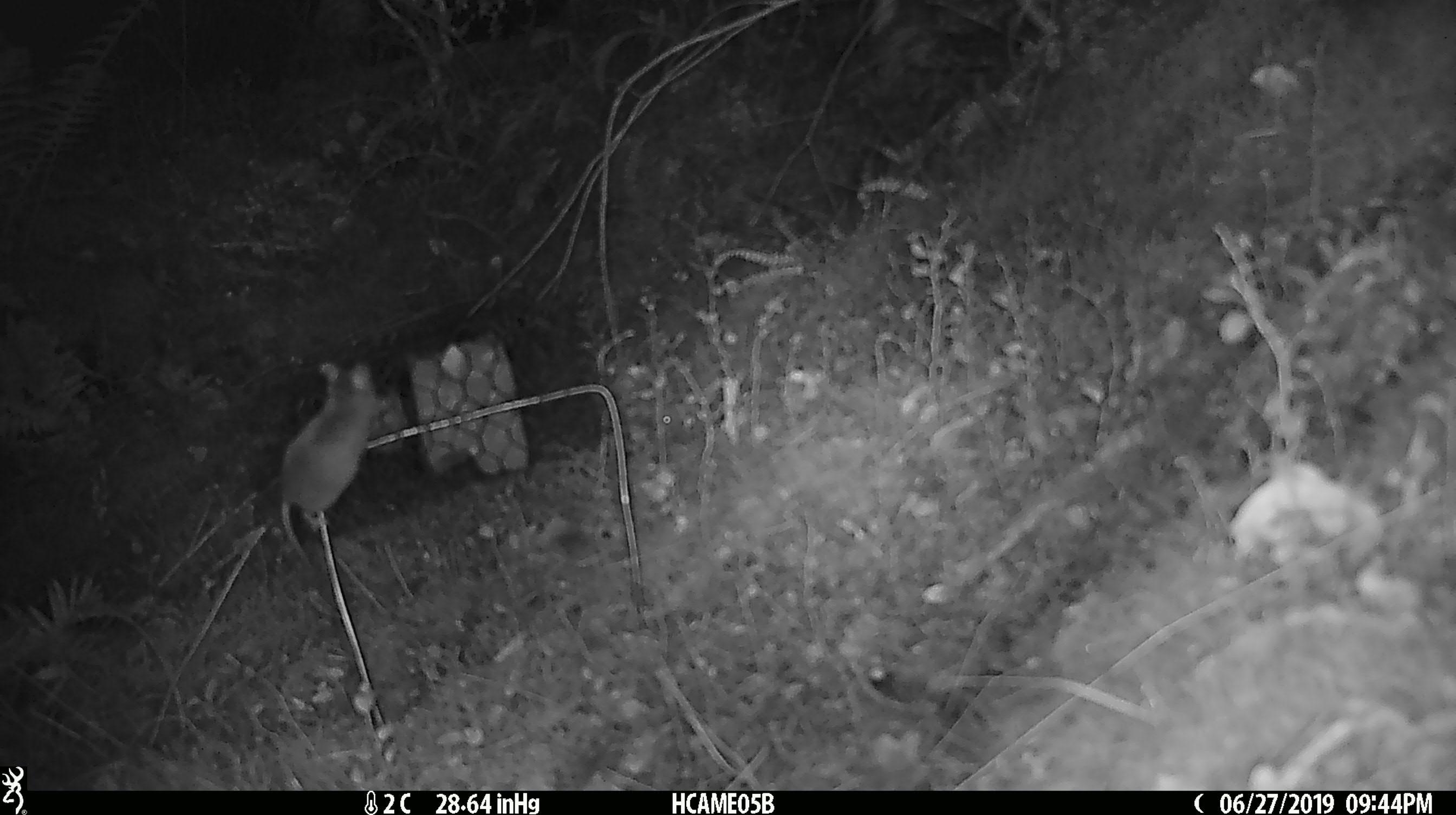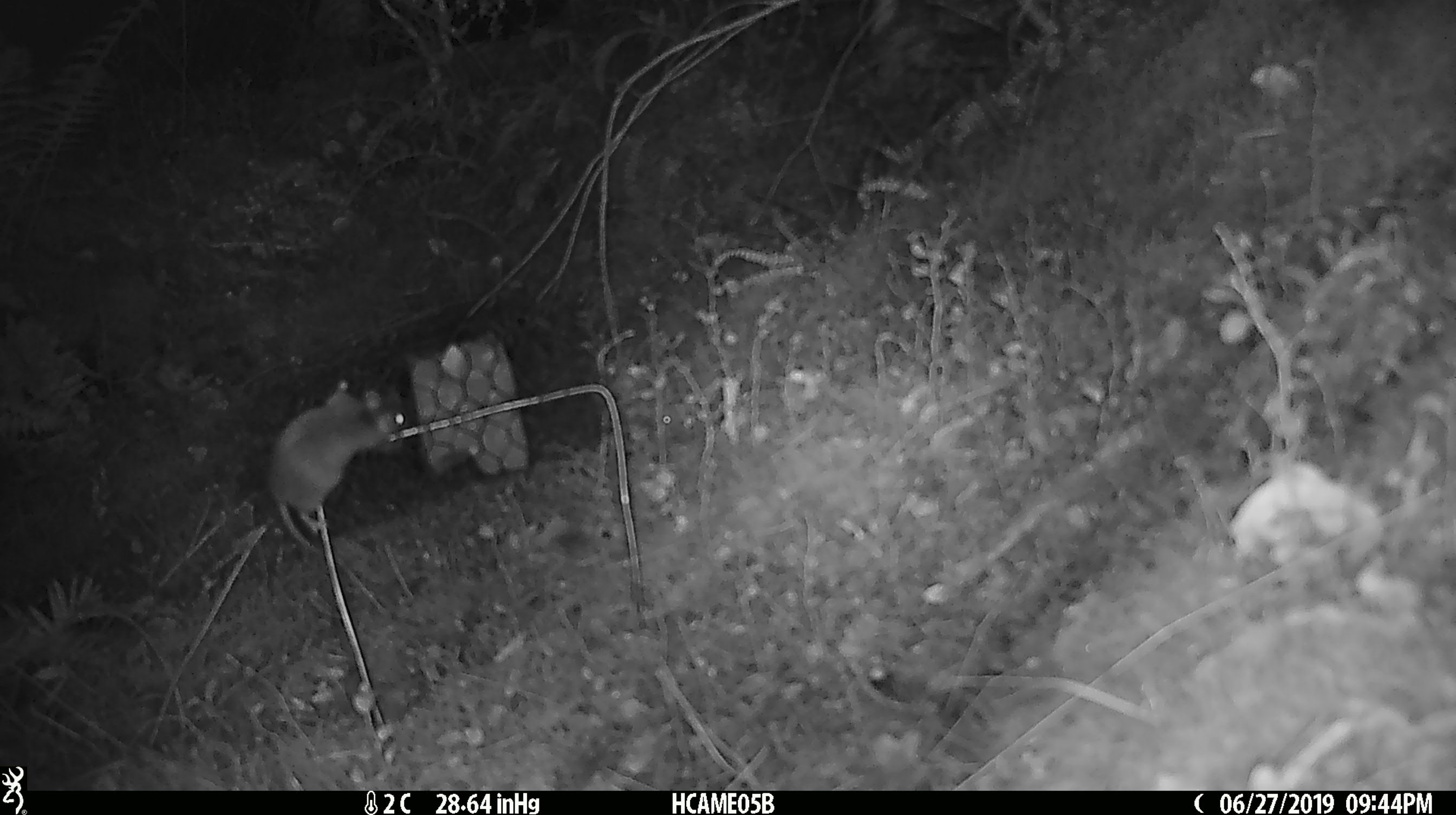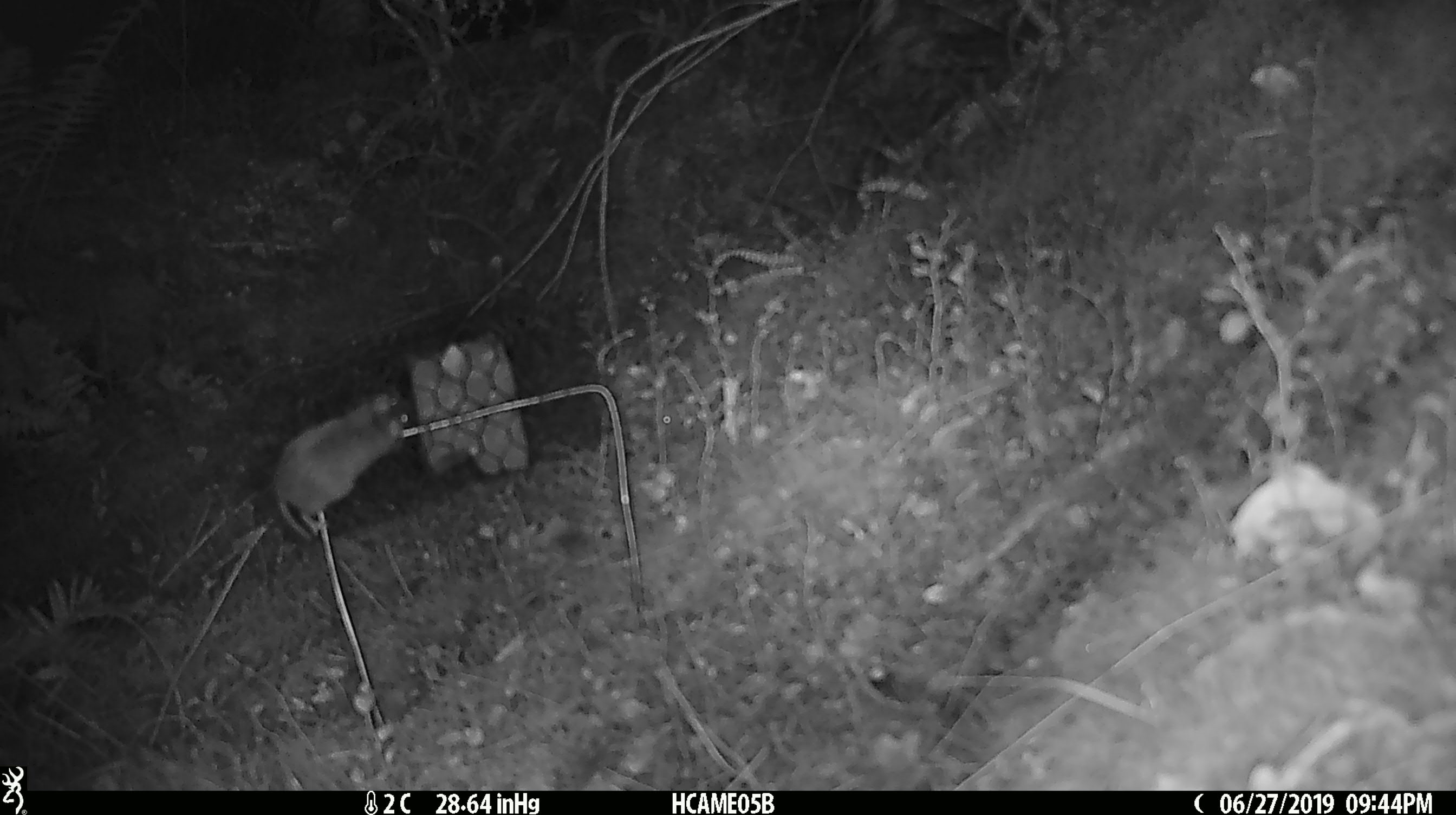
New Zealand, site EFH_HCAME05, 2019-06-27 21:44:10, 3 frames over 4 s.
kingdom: Animalia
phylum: Chordata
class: Mammalia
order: Rodentia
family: Muridae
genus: Mus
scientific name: Mus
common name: mouse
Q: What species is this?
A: Mouse (Mus).